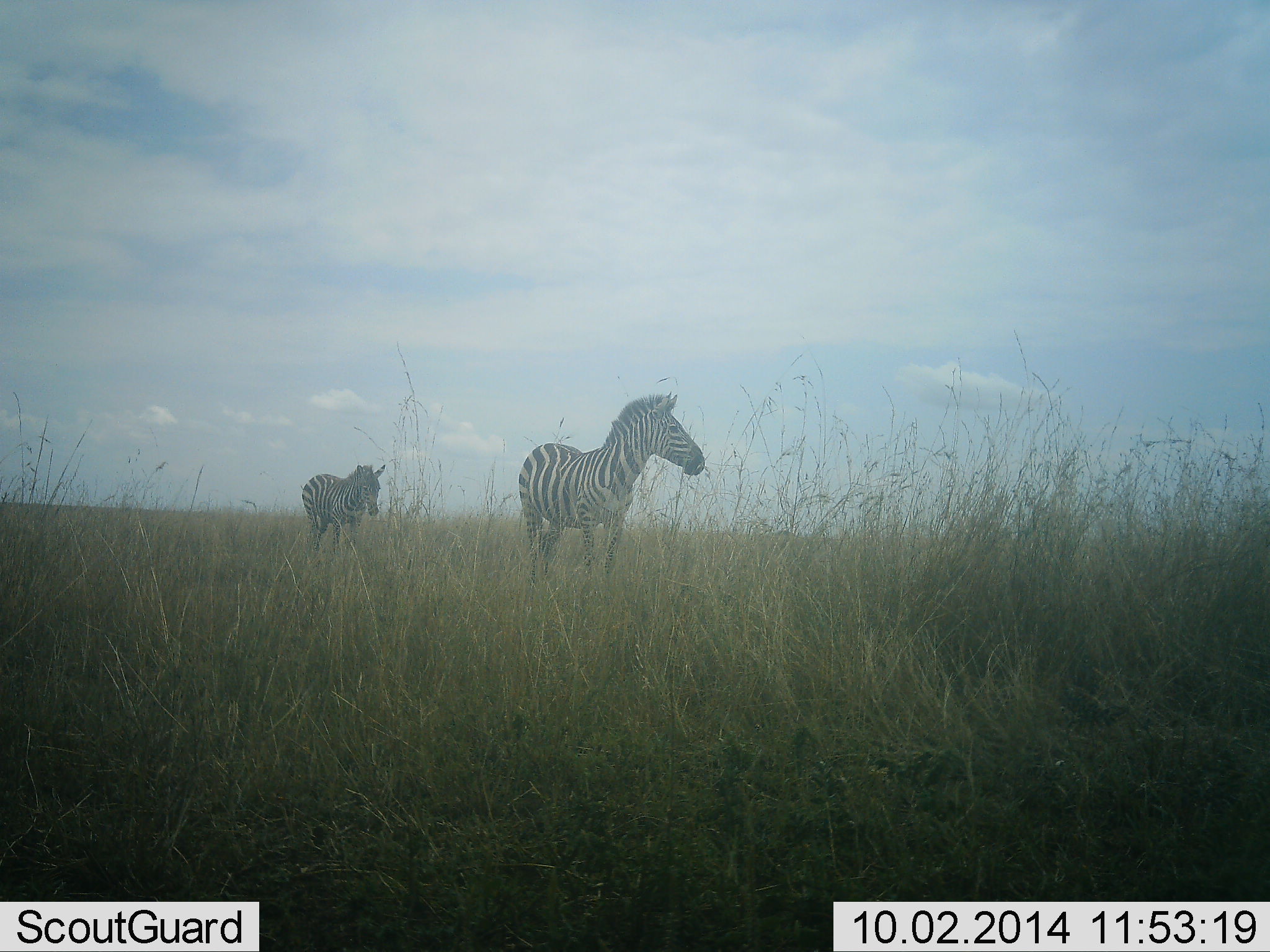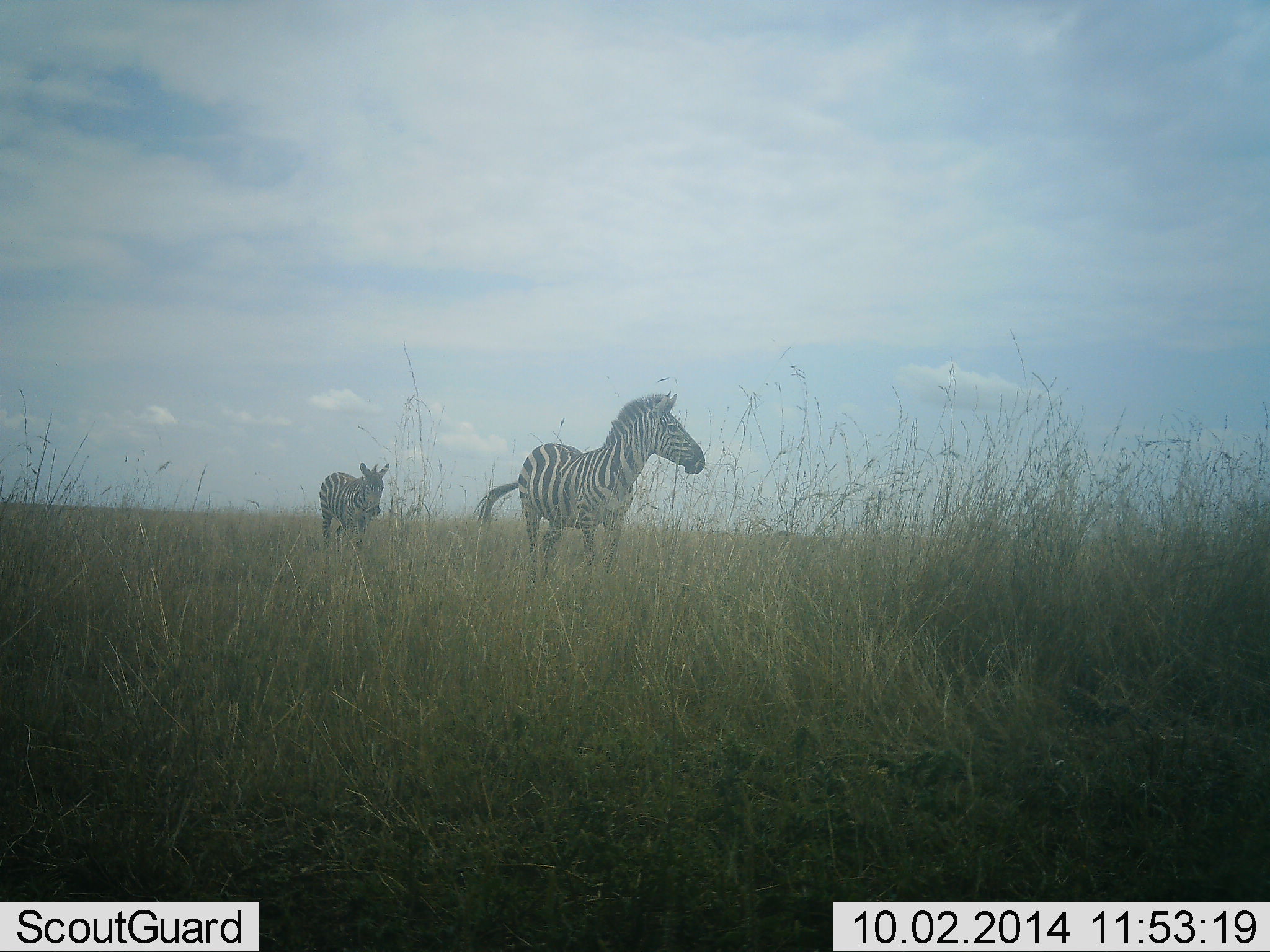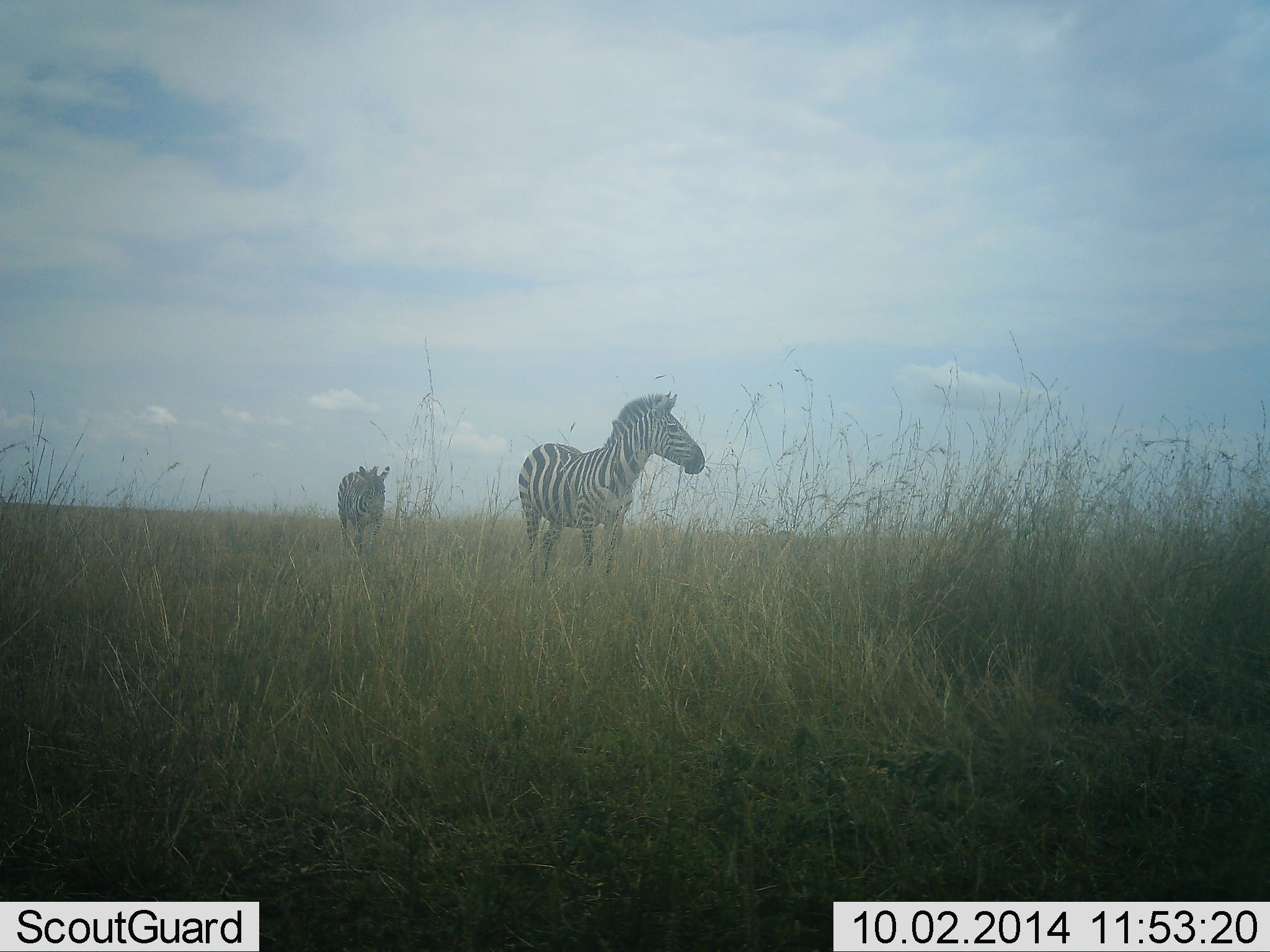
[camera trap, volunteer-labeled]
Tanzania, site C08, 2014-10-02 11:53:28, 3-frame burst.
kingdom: Animalia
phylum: Chordata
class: Mammalia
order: Perissodactyla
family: Equidae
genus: Equus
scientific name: Equus quagga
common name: plains zebra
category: zebra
Zebra (plains zebra) (Equus quagga), count 2. Behavior (volunteer vote fractions): standing 90%, resting 0%, moving 30%, interacting 0%. Young present (vote fraction): 10%. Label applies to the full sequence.